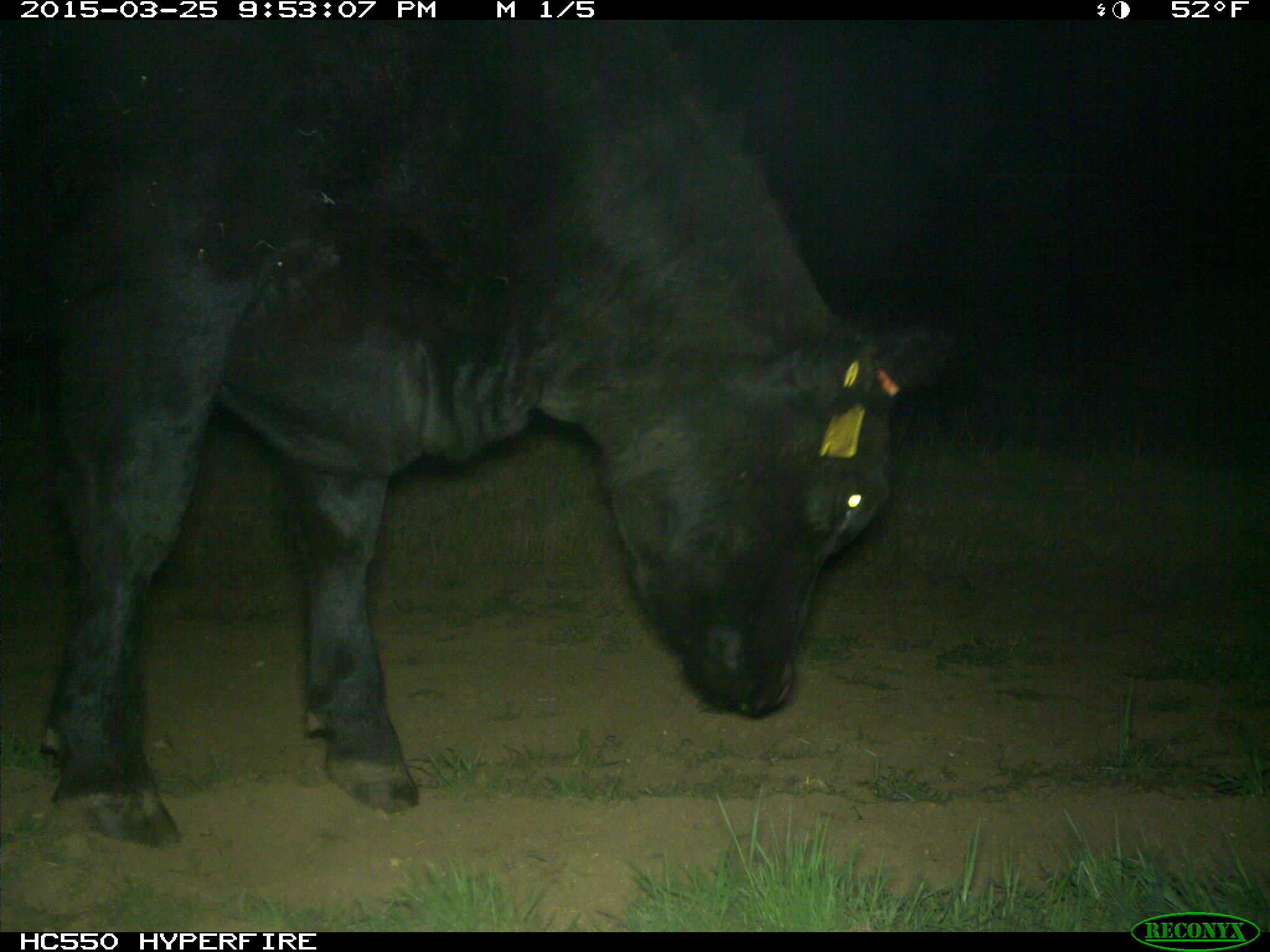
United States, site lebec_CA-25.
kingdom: Animalia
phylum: Chordata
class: Mammalia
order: Artiodactyla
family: Bovidae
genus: Bos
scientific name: Bos taurus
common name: domestic cow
Bos taurus (domestic cow).